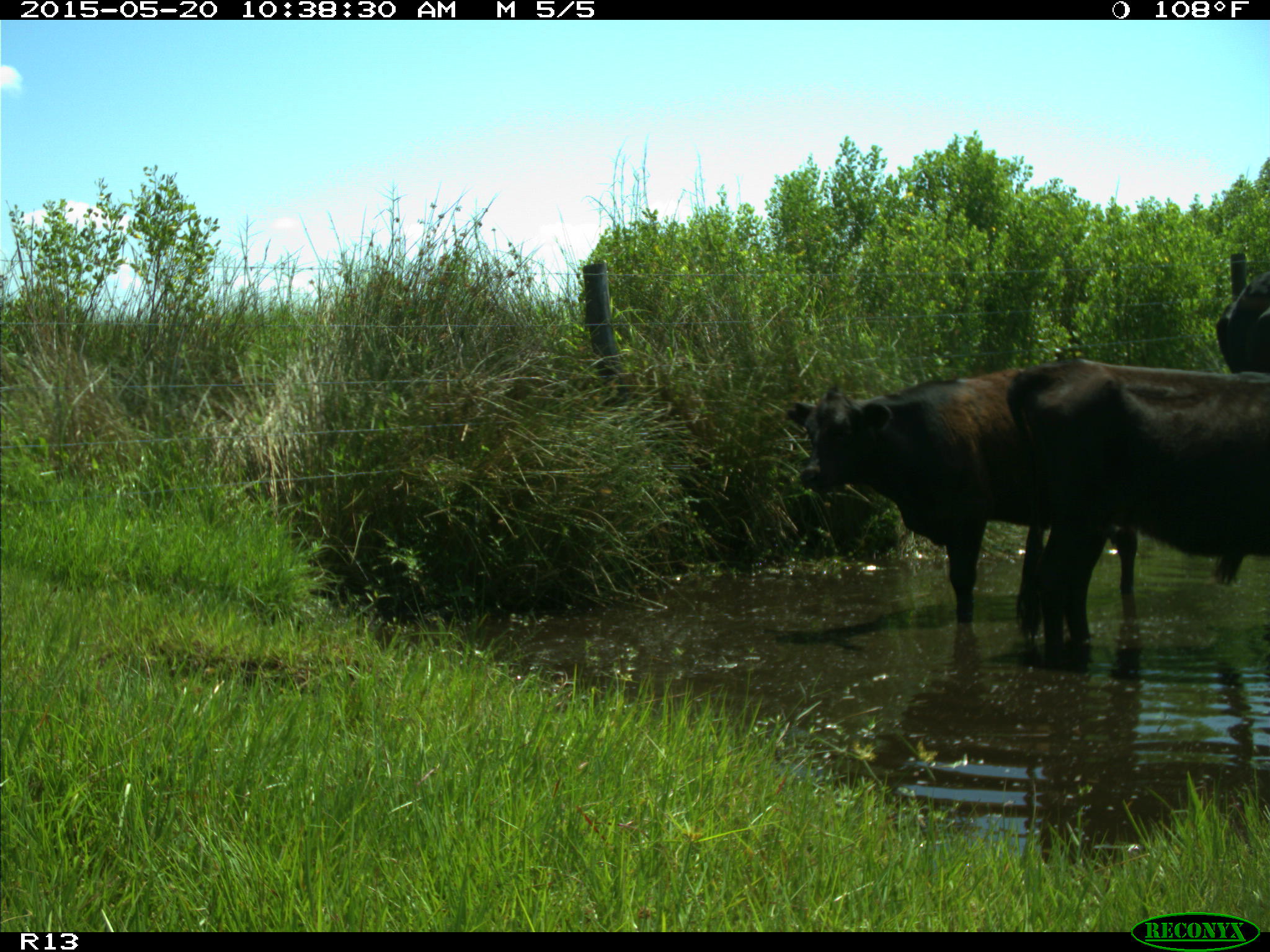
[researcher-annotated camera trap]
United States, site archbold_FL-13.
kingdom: Animalia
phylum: Chordata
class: Mammalia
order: Artiodactyla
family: Bovidae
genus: Bos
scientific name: Bos taurus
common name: domestic cow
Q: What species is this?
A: Bos taurus (domestic cow).